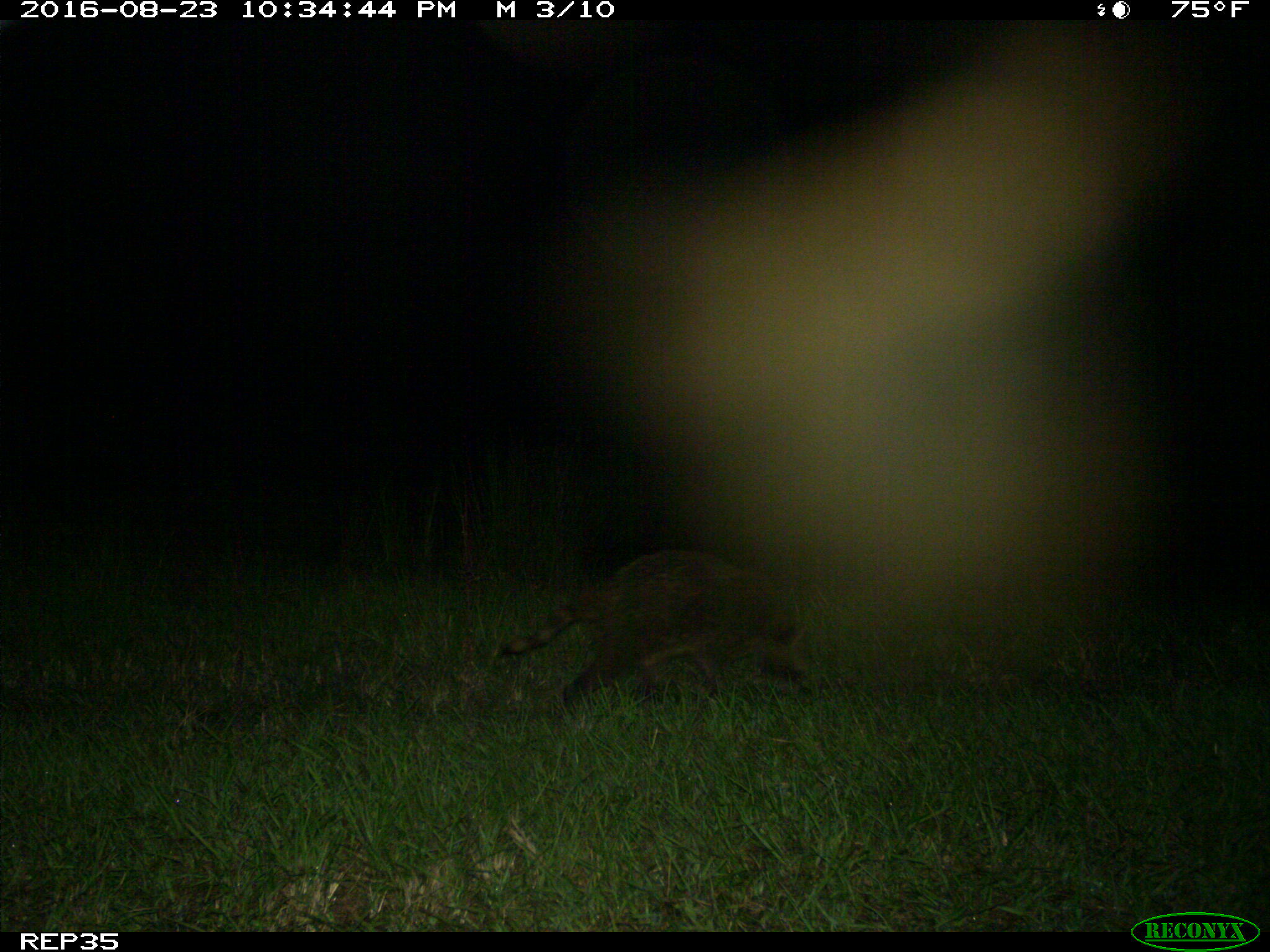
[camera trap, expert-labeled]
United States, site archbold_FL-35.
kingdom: Animalia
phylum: Chordata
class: Mammalia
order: Carnivora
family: Procyonidae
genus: Procyon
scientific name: Procyon lotor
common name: common raccoon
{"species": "Procyon lotor (common raccoon)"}